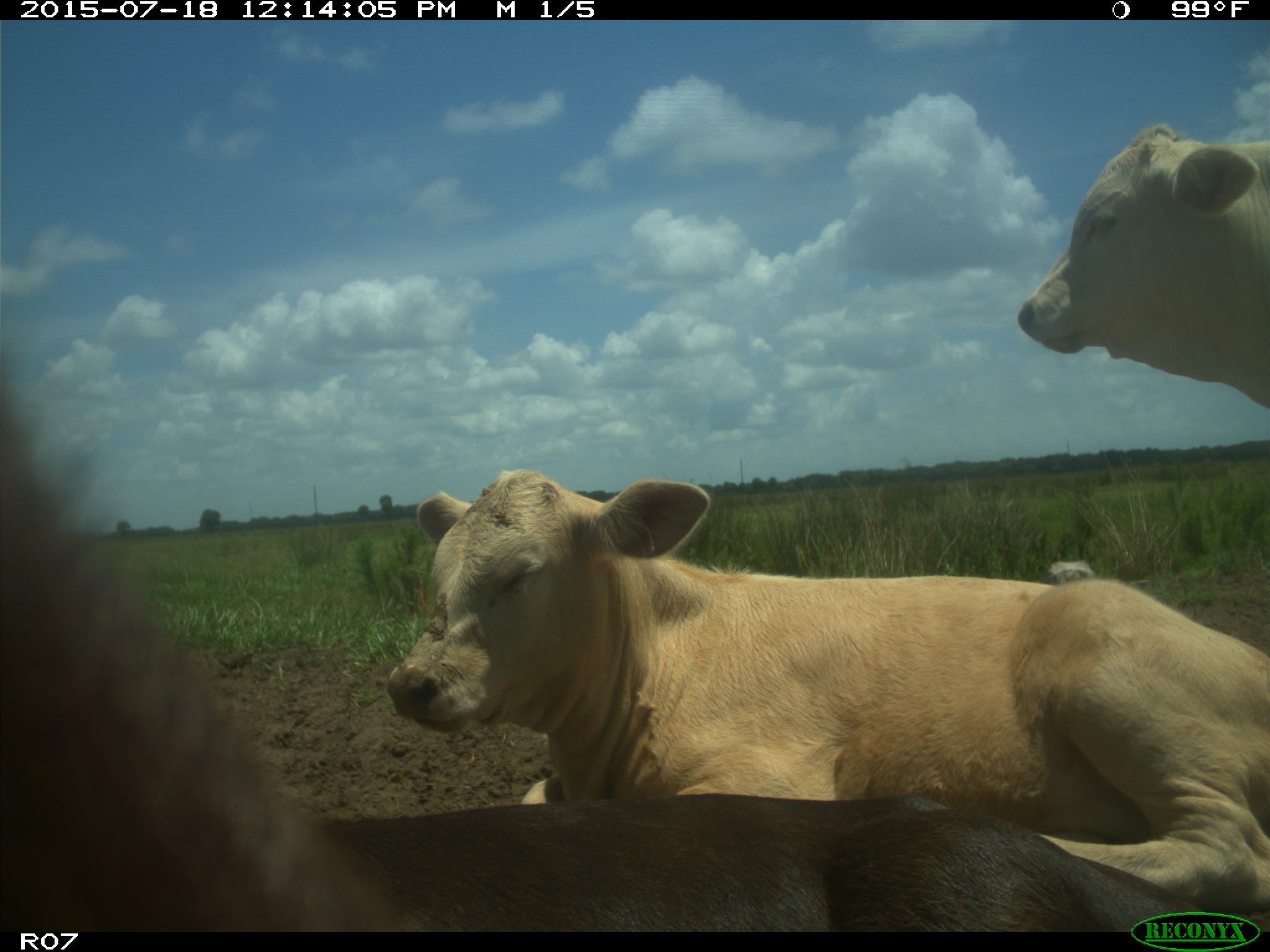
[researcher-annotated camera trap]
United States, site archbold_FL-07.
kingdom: Animalia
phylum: Chordata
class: Mammalia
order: Artiodactyla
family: Bovidae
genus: Bos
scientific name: Bos taurus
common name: domestic cow